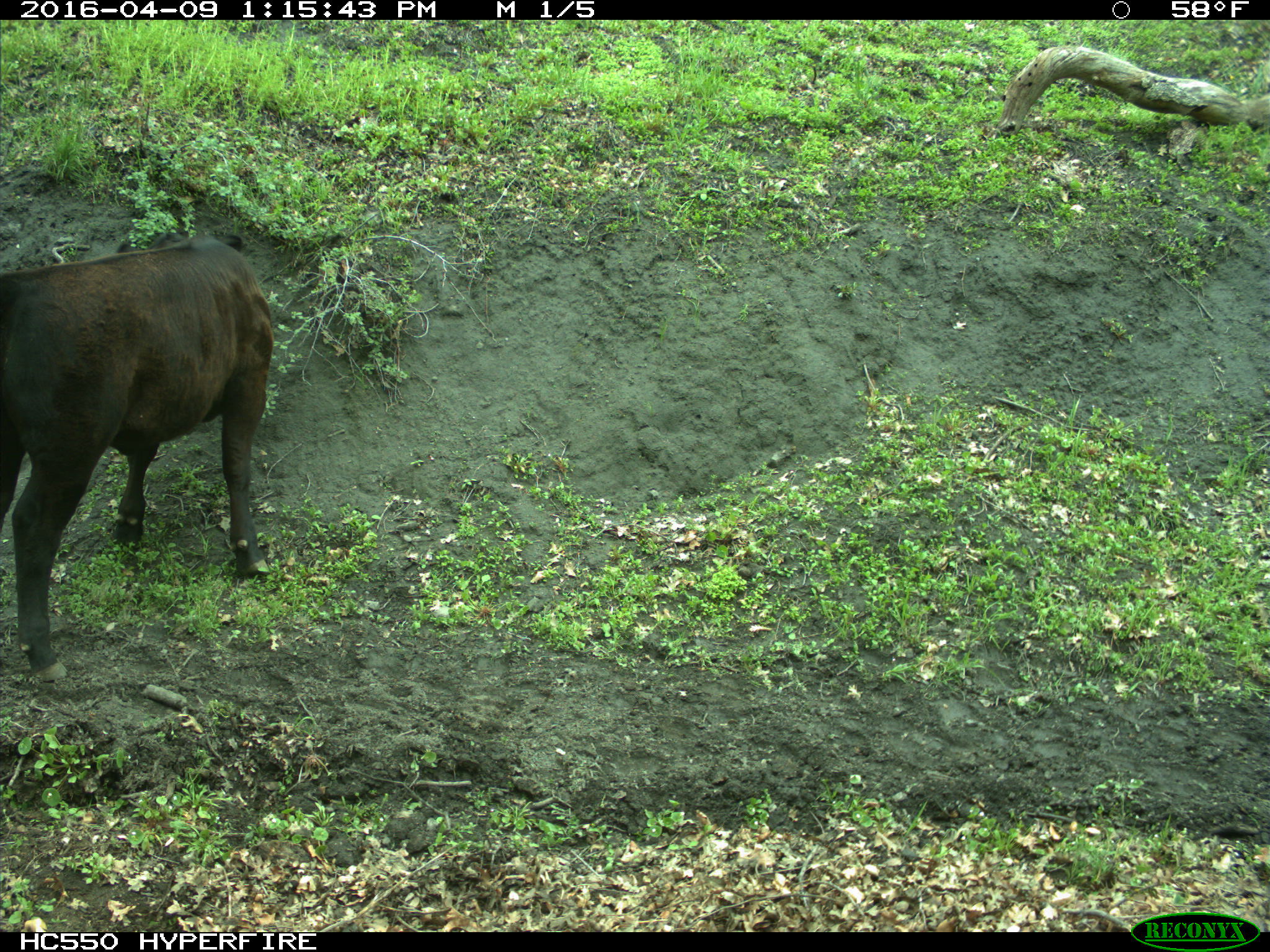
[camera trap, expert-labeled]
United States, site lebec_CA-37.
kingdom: Animalia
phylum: Chordata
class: Mammalia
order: Artiodactyla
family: Bovidae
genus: Bos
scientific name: Bos taurus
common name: domestic cow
Bos taurus (domestic cow).